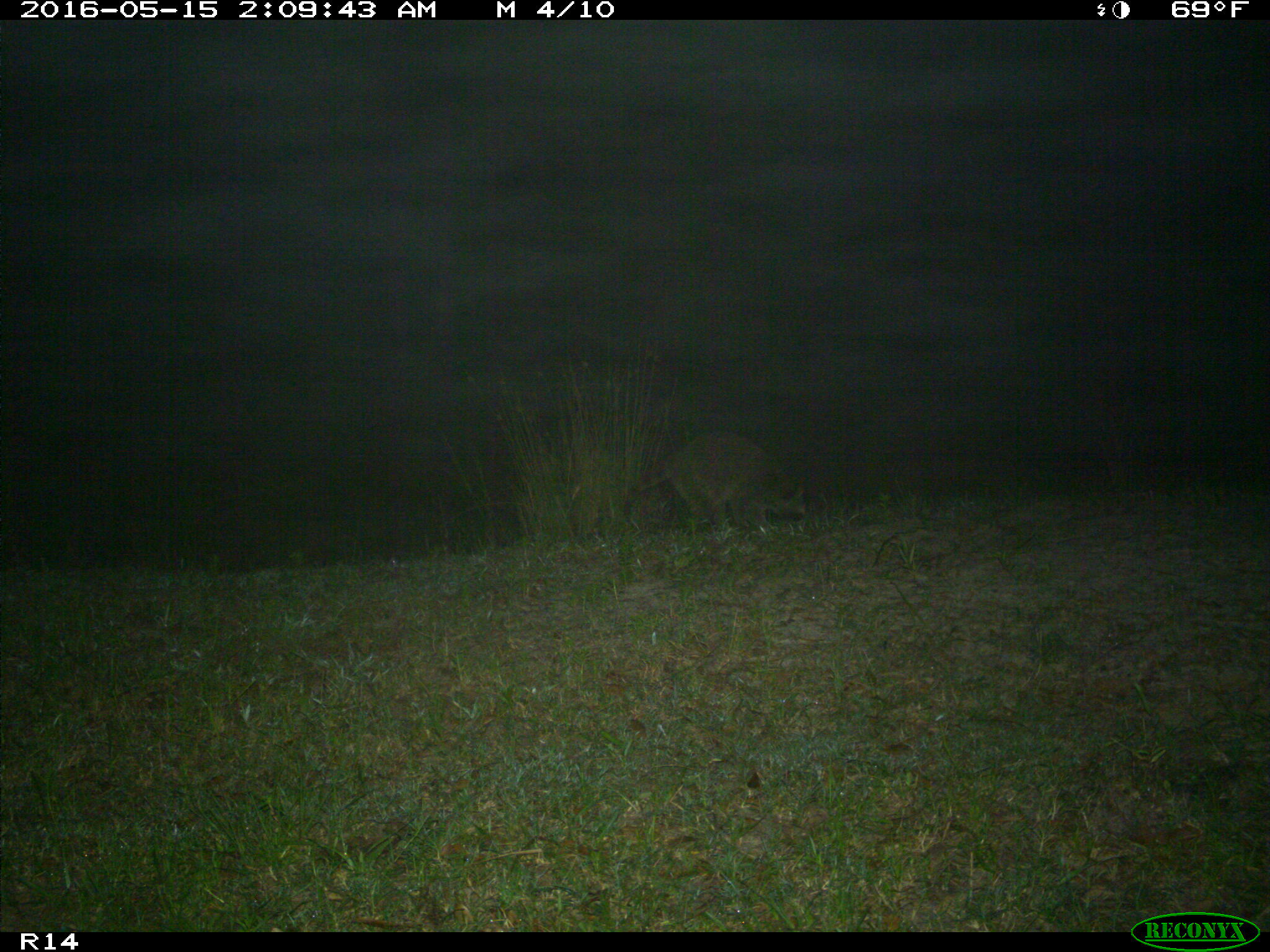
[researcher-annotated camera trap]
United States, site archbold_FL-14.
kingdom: Animalia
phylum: Chordata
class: Mammalia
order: Carnivora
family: Procyonidae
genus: Procyon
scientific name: Procyon lotor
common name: common raccoon